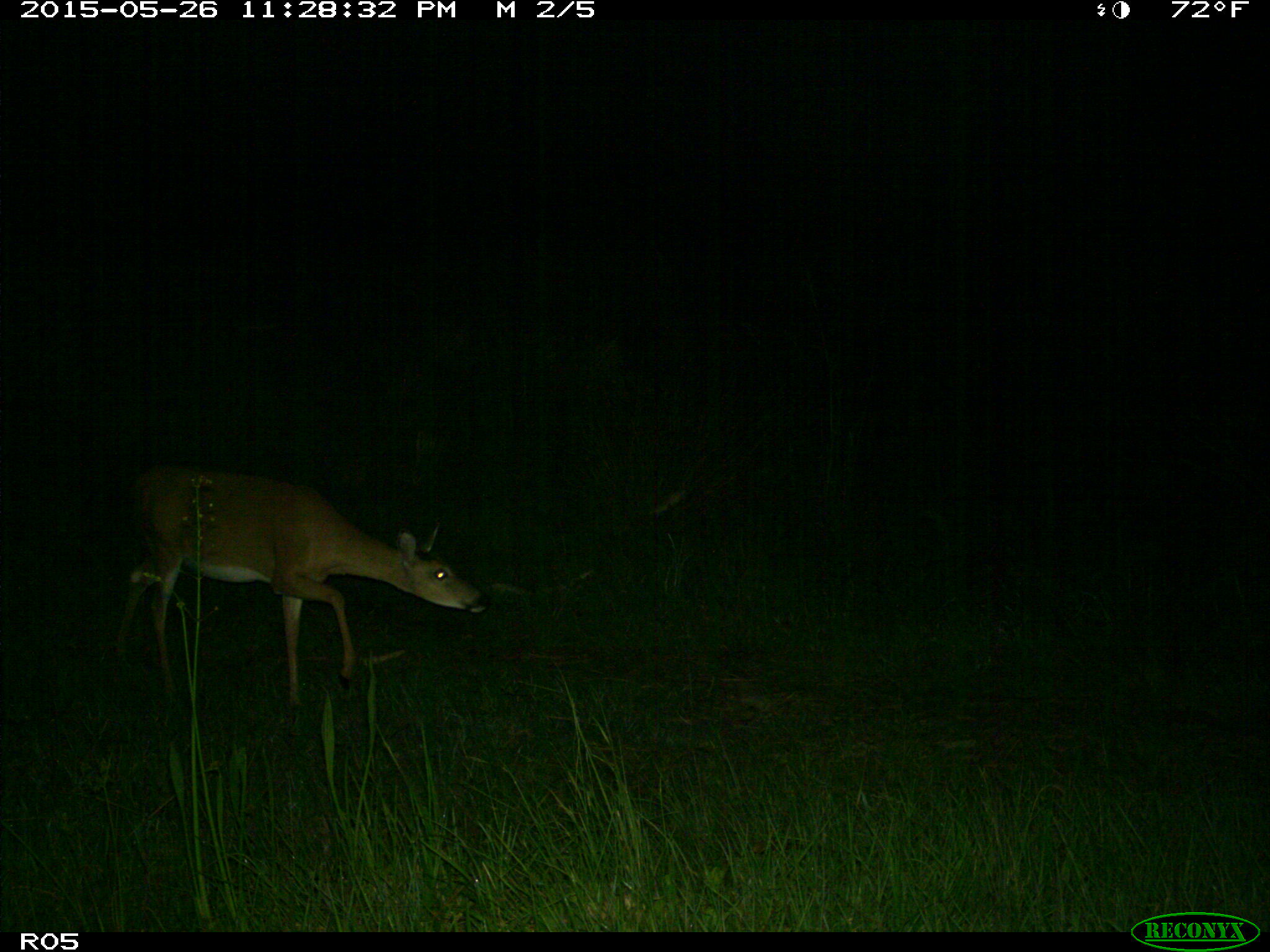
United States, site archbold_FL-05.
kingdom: Animalia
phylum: Chordata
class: Mammalia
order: Artiodactyla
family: Cervidae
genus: Odocoileus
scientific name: Odocoileus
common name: deer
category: unidentified deer